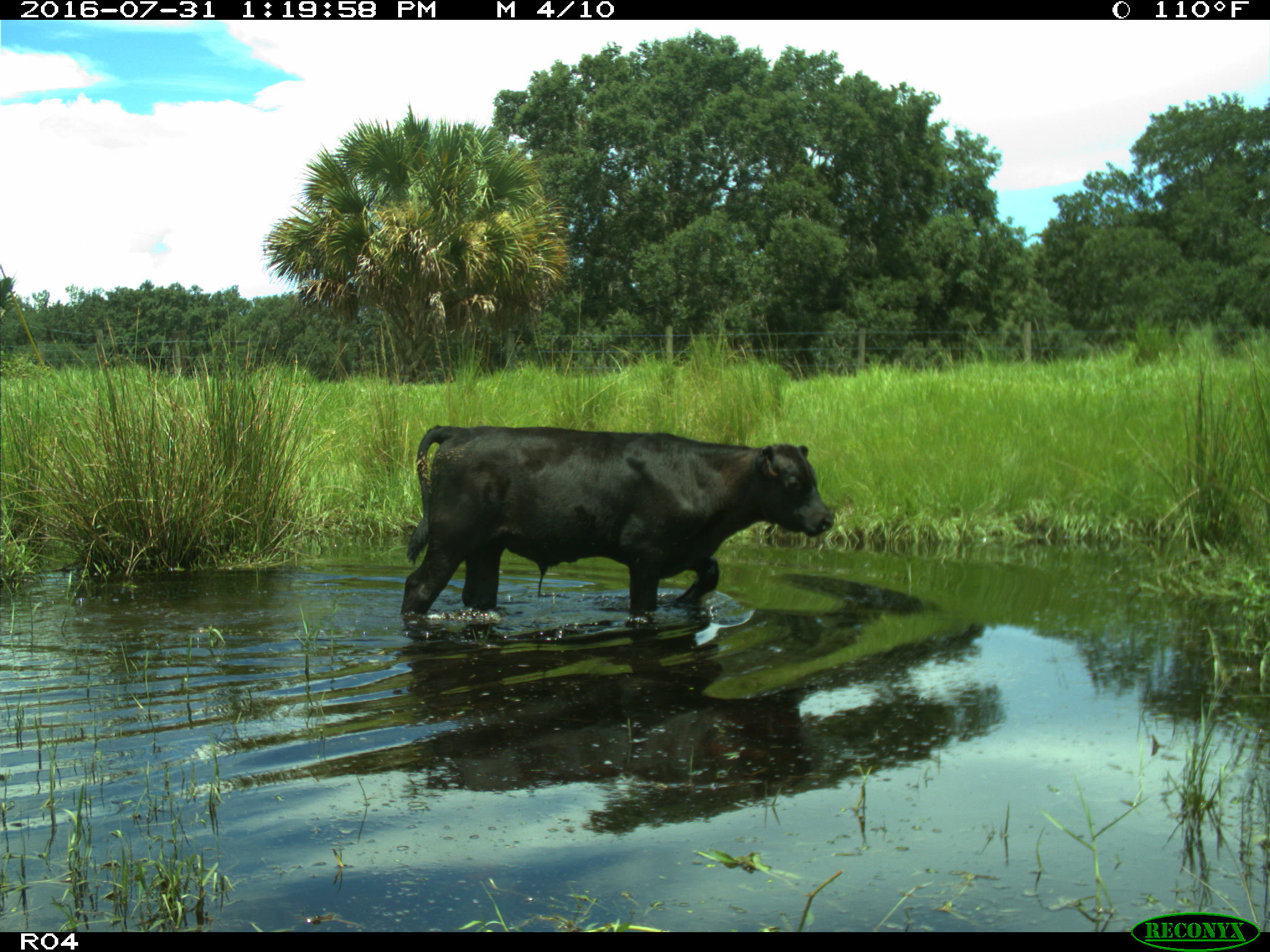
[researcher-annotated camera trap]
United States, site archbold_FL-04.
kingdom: Animalia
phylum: Chordata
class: Mammalia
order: Artiodactyla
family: Bovidae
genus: Bos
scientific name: Bos taurus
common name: domestic cow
Bos taurus (domestic cow).